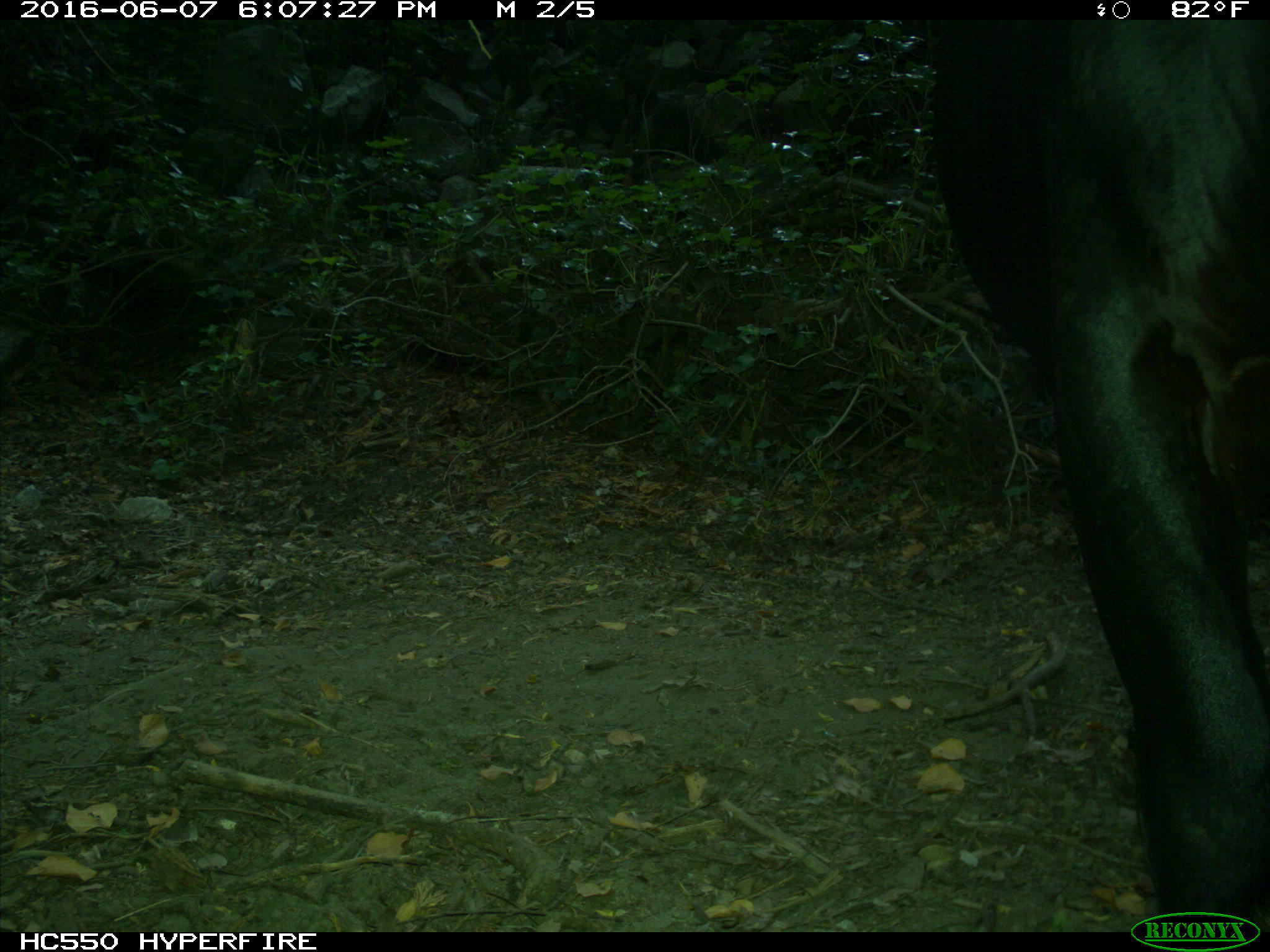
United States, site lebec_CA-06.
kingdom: Animalia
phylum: Chordata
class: Mammalia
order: Artiodactyla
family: Bovidae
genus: Bos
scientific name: Bos taurus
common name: domestic cow